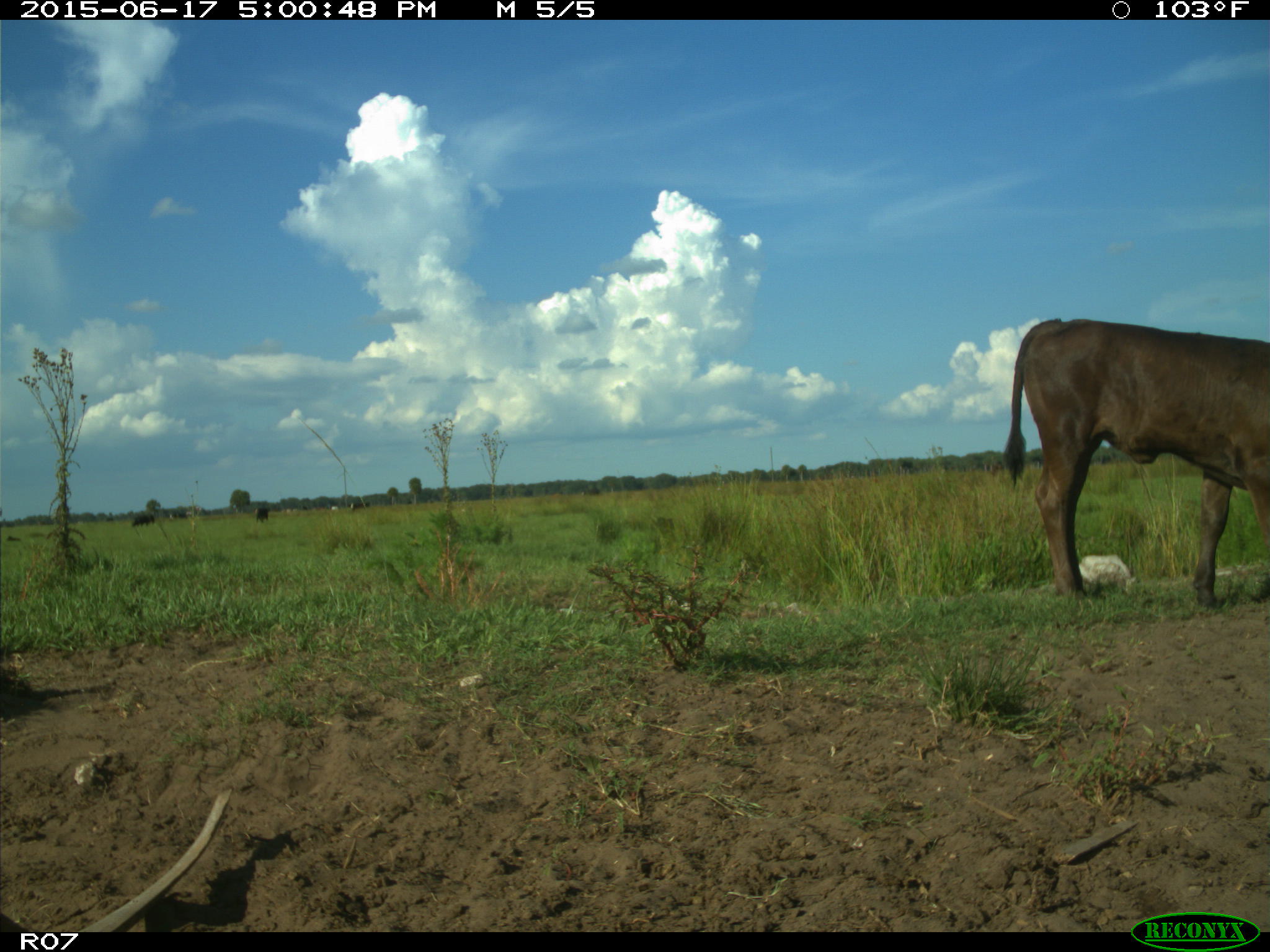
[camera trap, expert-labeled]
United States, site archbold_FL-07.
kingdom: Animalia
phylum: Chordata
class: Mammalia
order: Artiodactyla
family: Bovidae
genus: Bos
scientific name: Bos taurus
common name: domestic cow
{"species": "Bos taurus (domestic cow)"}